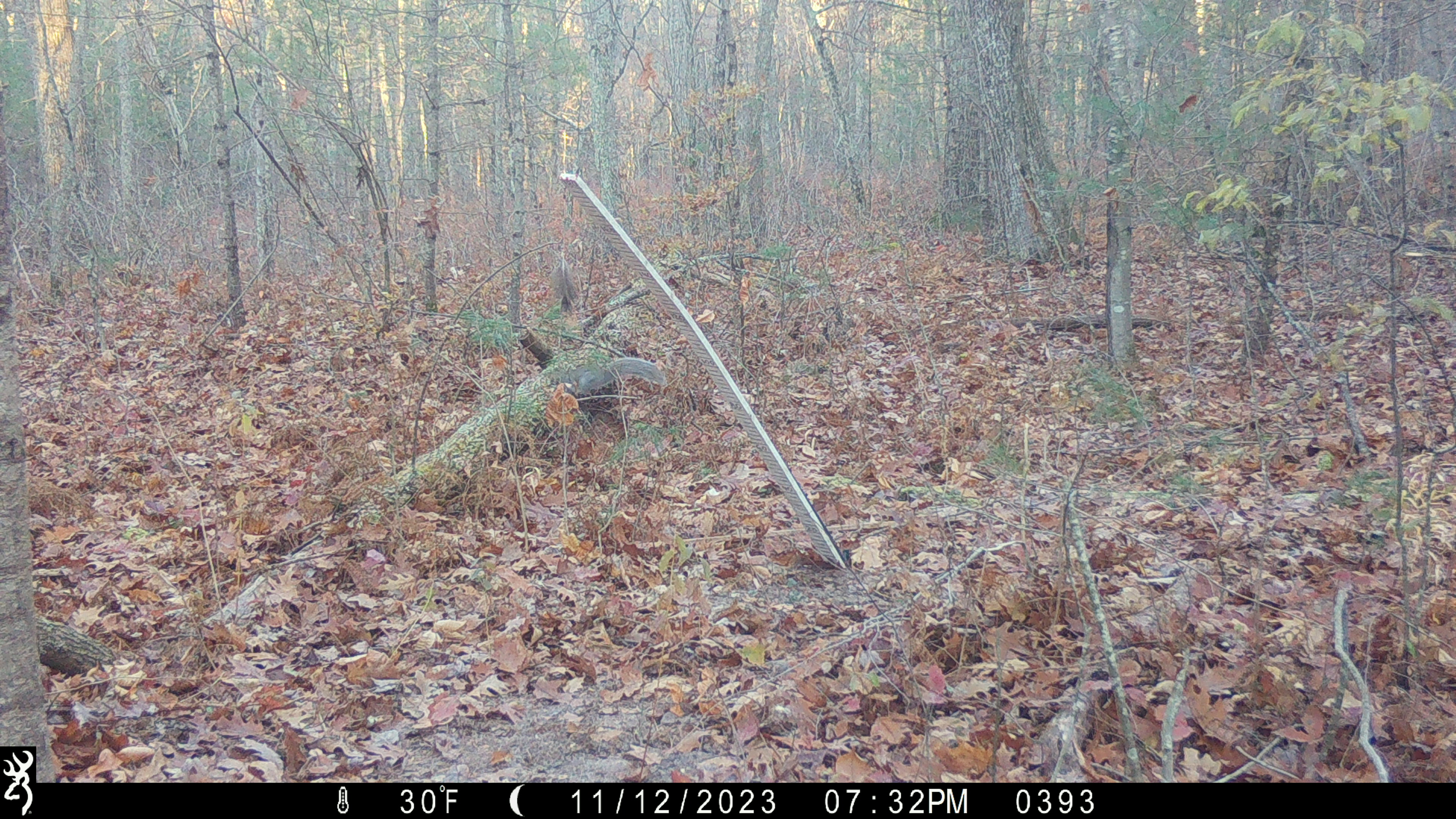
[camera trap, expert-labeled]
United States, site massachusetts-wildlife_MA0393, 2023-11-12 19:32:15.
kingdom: Animalia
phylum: Chordata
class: Mammalia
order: Rodentia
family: Sciuridae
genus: Sciurus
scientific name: Sciurus carolinensis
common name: gray squirrel